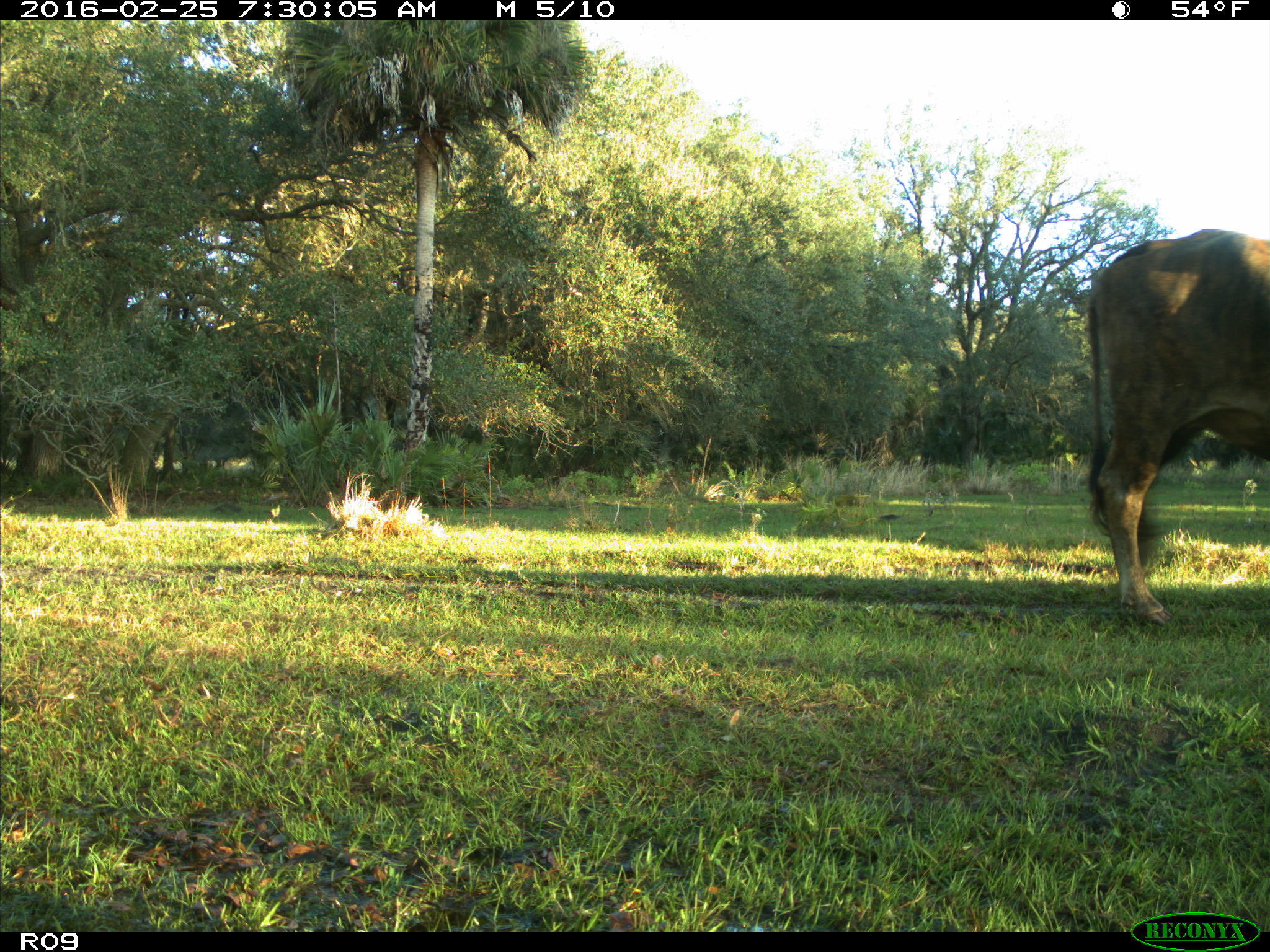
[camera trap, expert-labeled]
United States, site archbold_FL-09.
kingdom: Animalia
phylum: Chordata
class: Mammalia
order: Artiodactyla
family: Bovidae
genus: Bos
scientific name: Bos taurus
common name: domestic cow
Bos taurus (domestic cow).